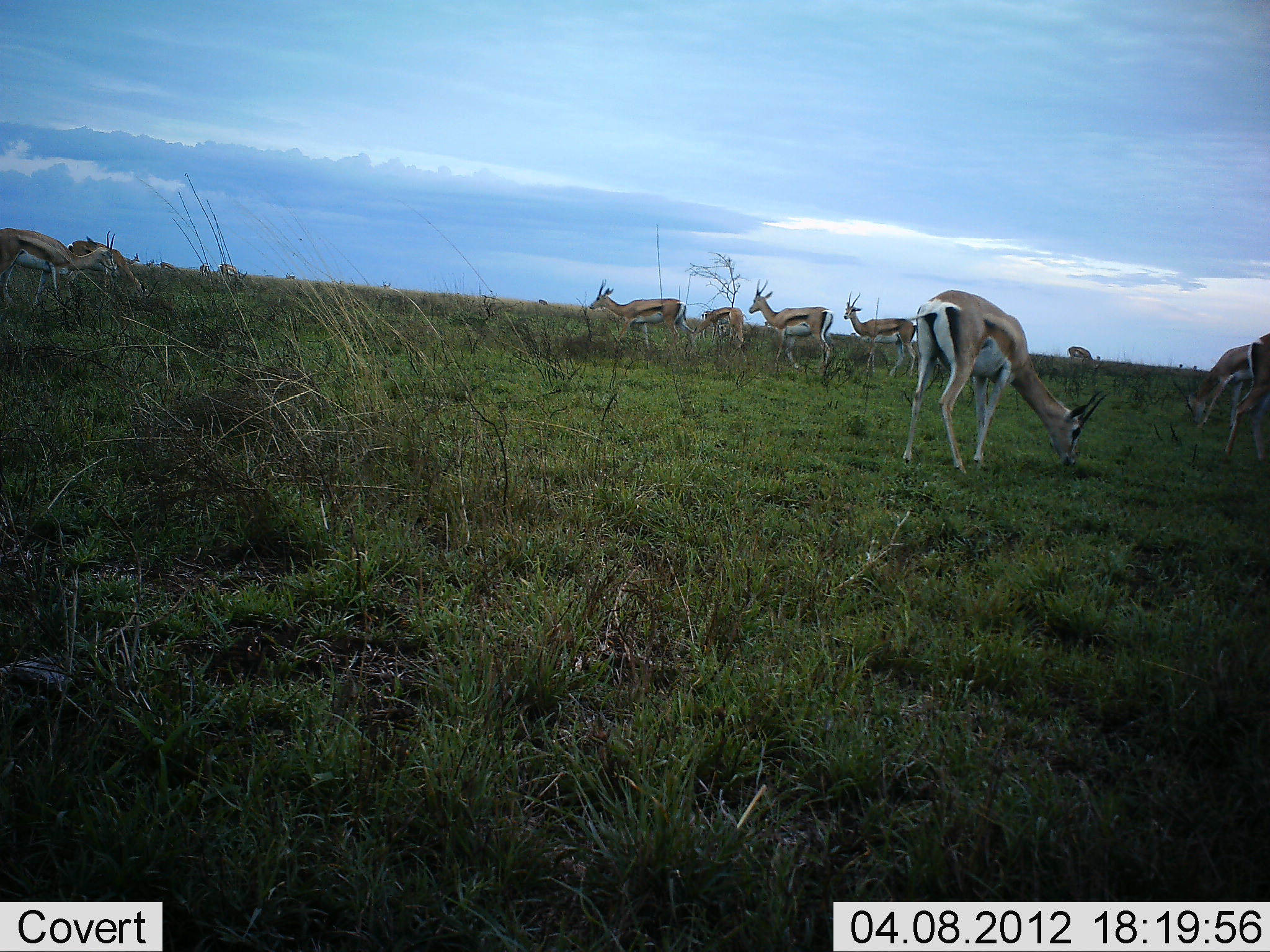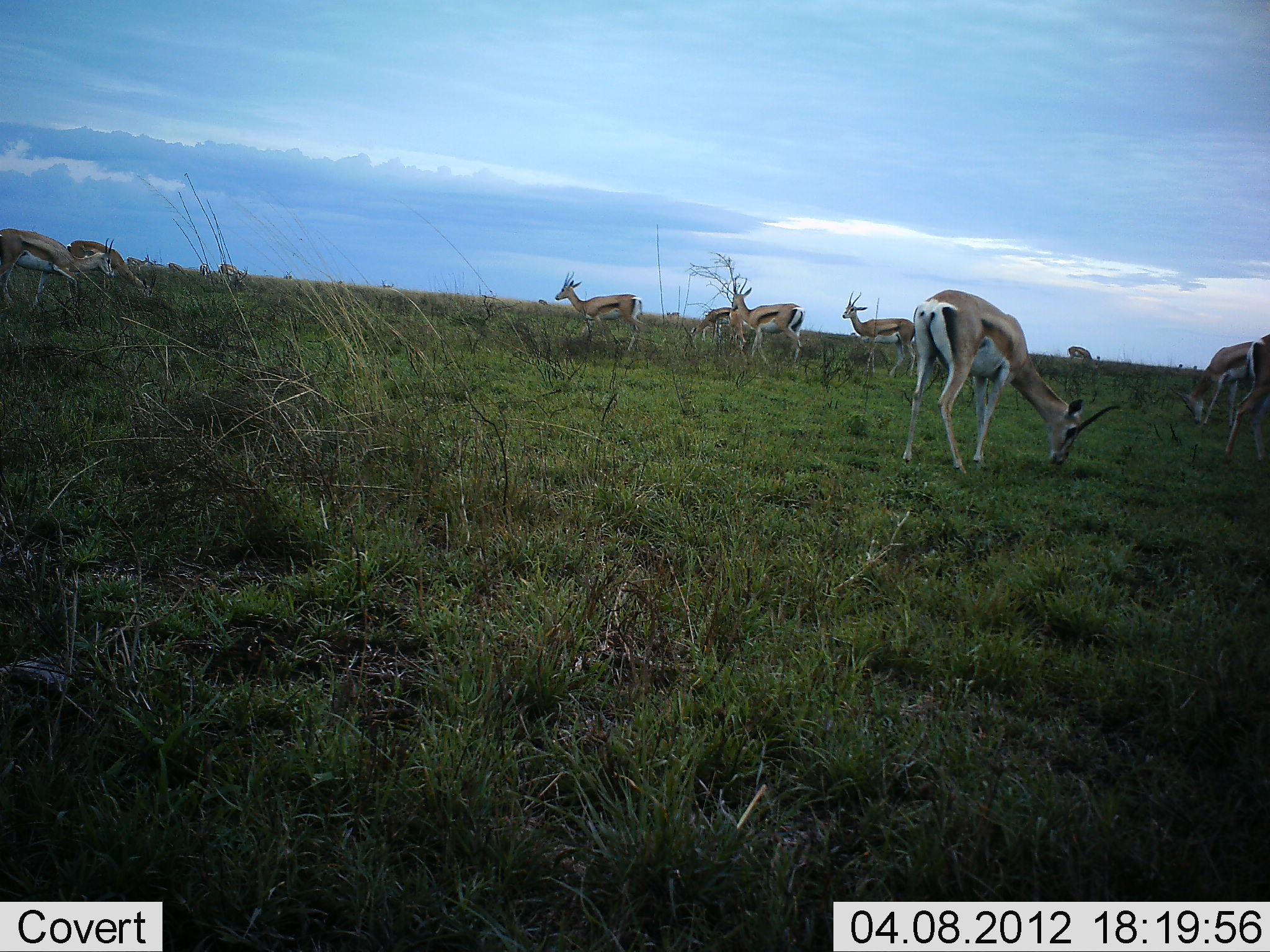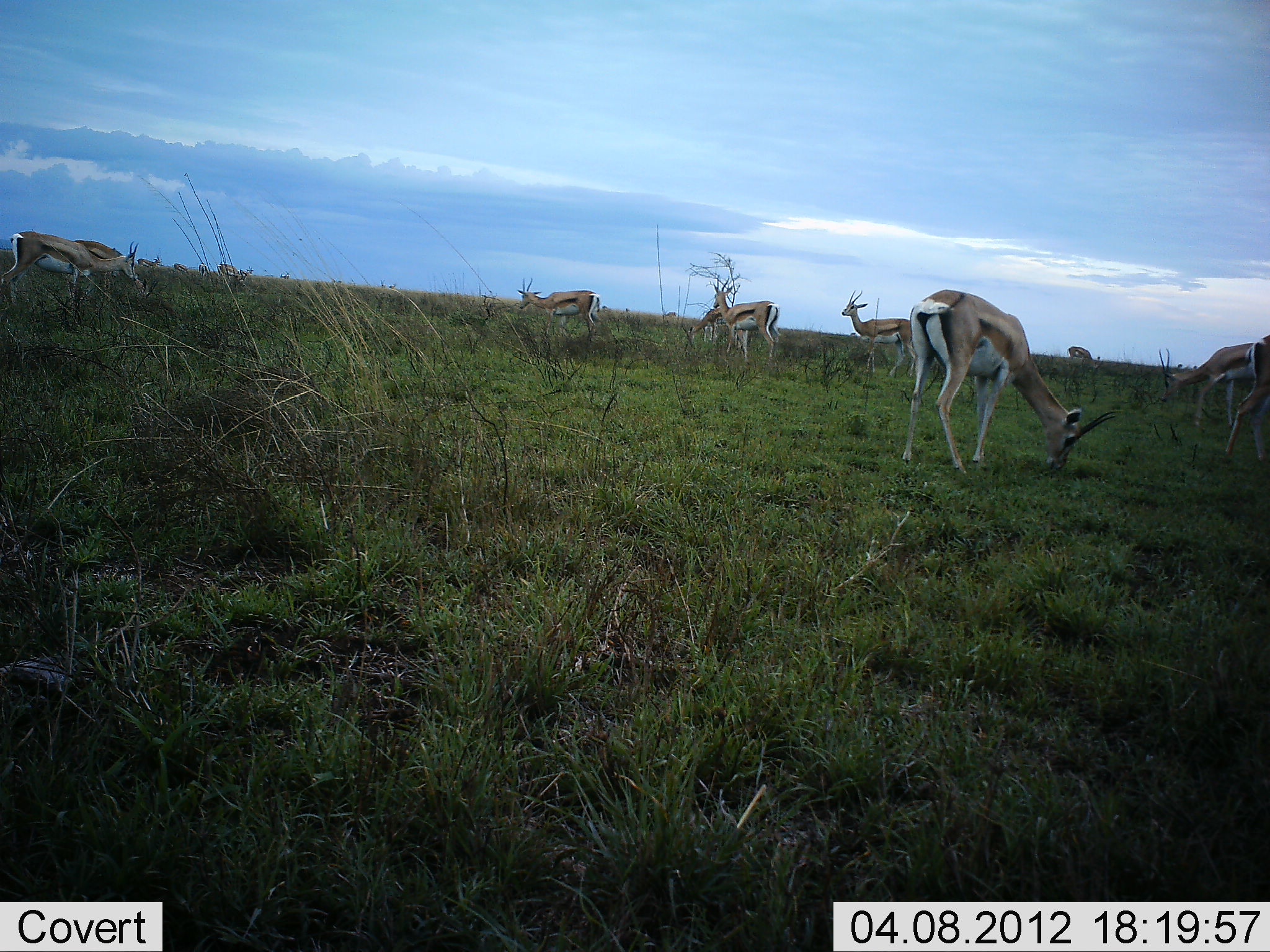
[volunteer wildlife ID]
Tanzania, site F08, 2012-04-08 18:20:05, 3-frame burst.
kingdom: Animalia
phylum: Chordata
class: Mammalia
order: Artiodactyla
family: Bovidae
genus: Eudorcas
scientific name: Eudorcas thomsonii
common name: thomson's gazelle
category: gazellethomsons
Gazellethomsons (thomson's gazelle) (Eudorcas thomsonii), count 11-50. Behavior (volunteer vote fractions): standing 67%, resting 0%, moving 87%, interacting 0%. Young present (vote fraction): 0%. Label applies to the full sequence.